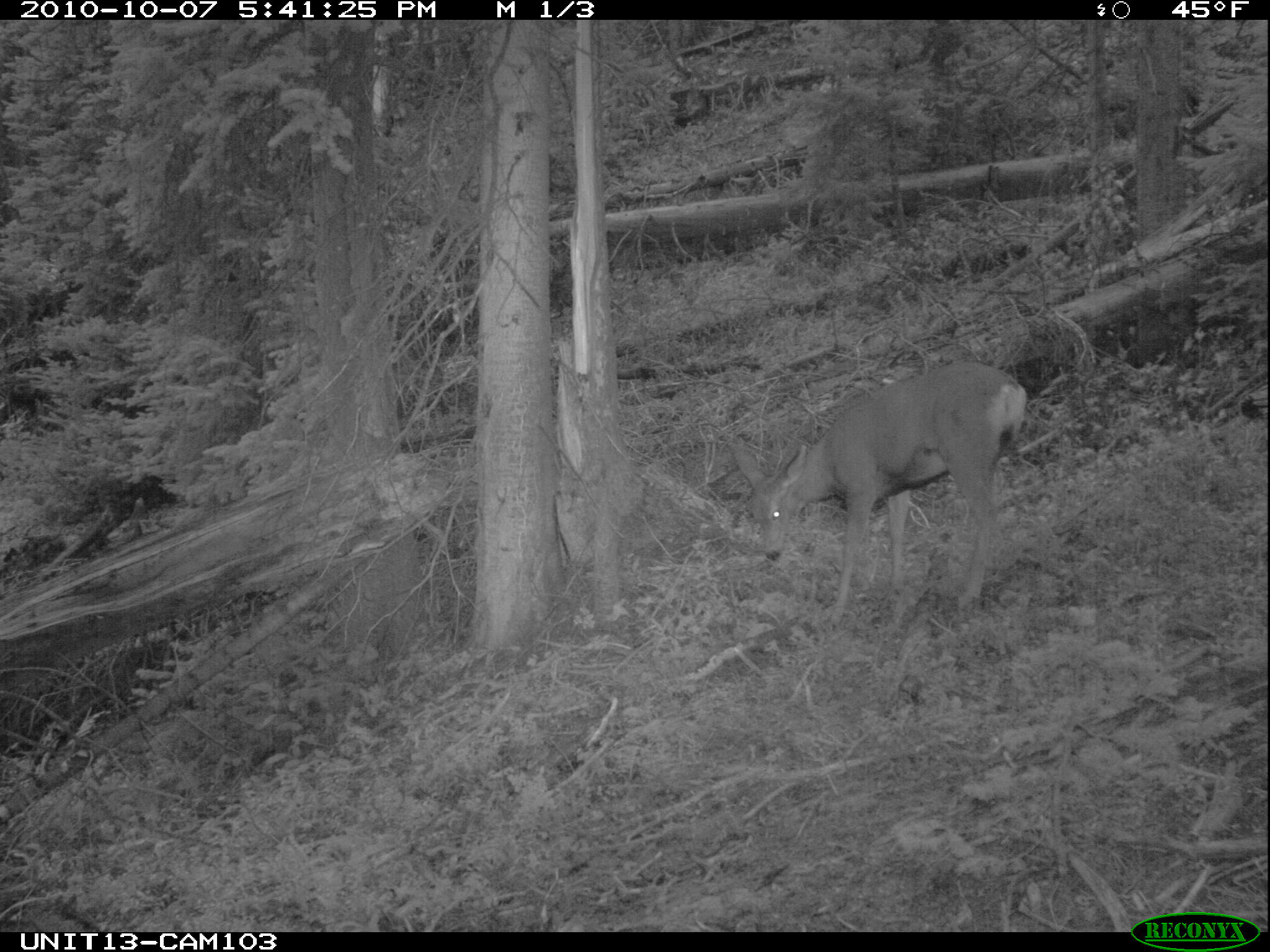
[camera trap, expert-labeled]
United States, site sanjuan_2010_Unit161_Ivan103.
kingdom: Animalia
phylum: Chordata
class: Mammalia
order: Artiodactyla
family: Cervidae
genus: Odocoileus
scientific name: Odocoileus hemionus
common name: mule deer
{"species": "Odocoileus hemionus (mule deer)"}